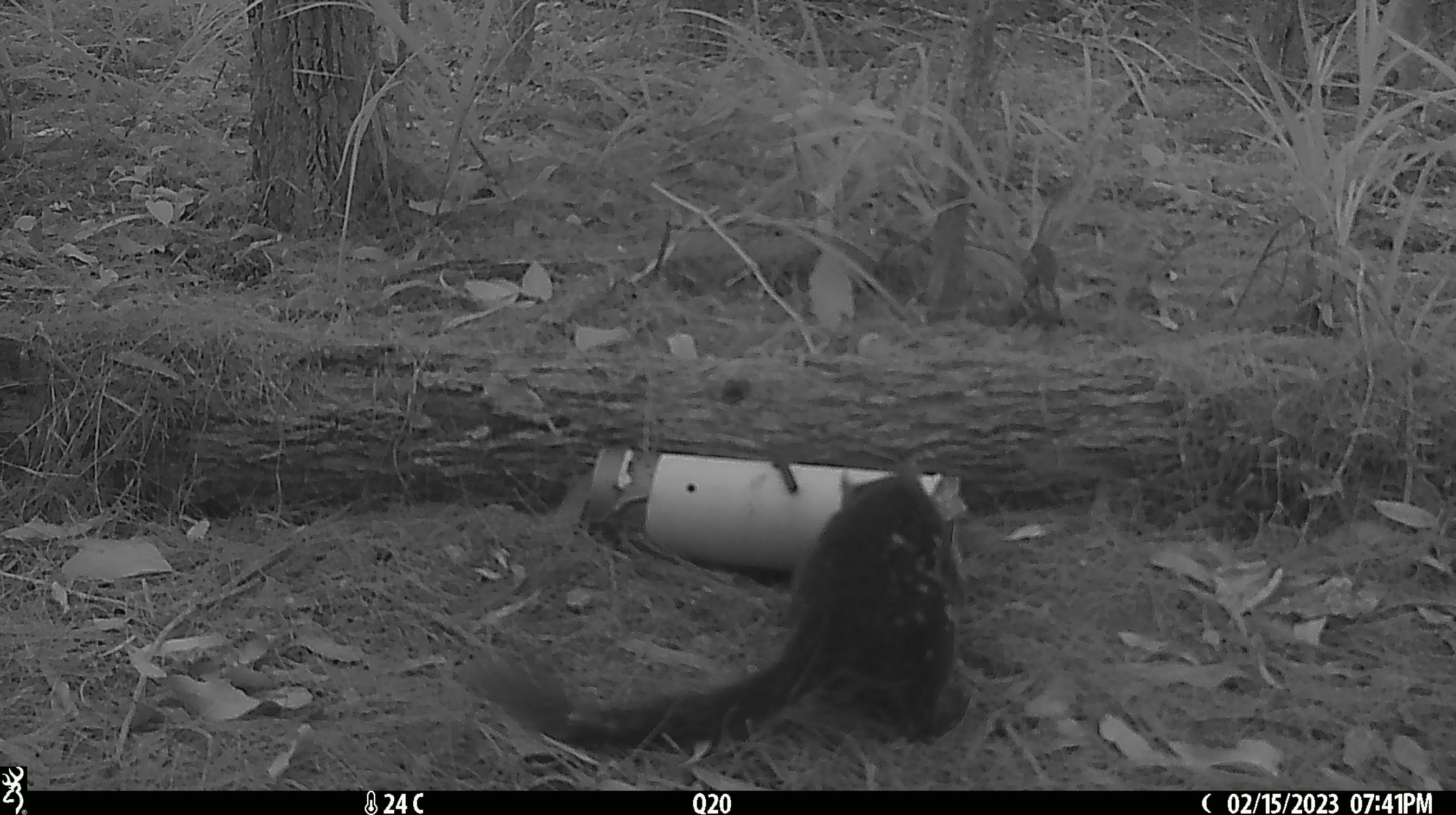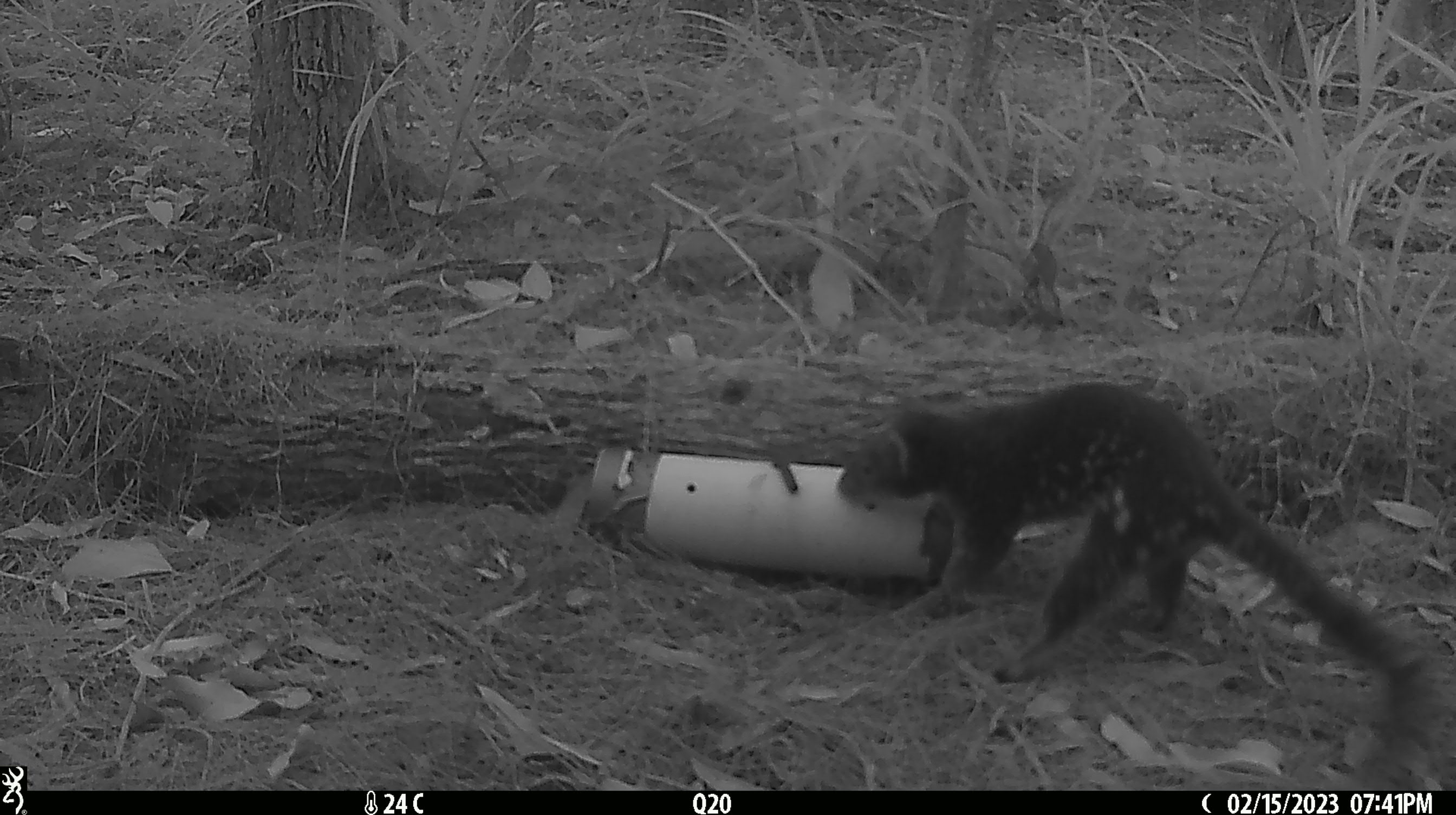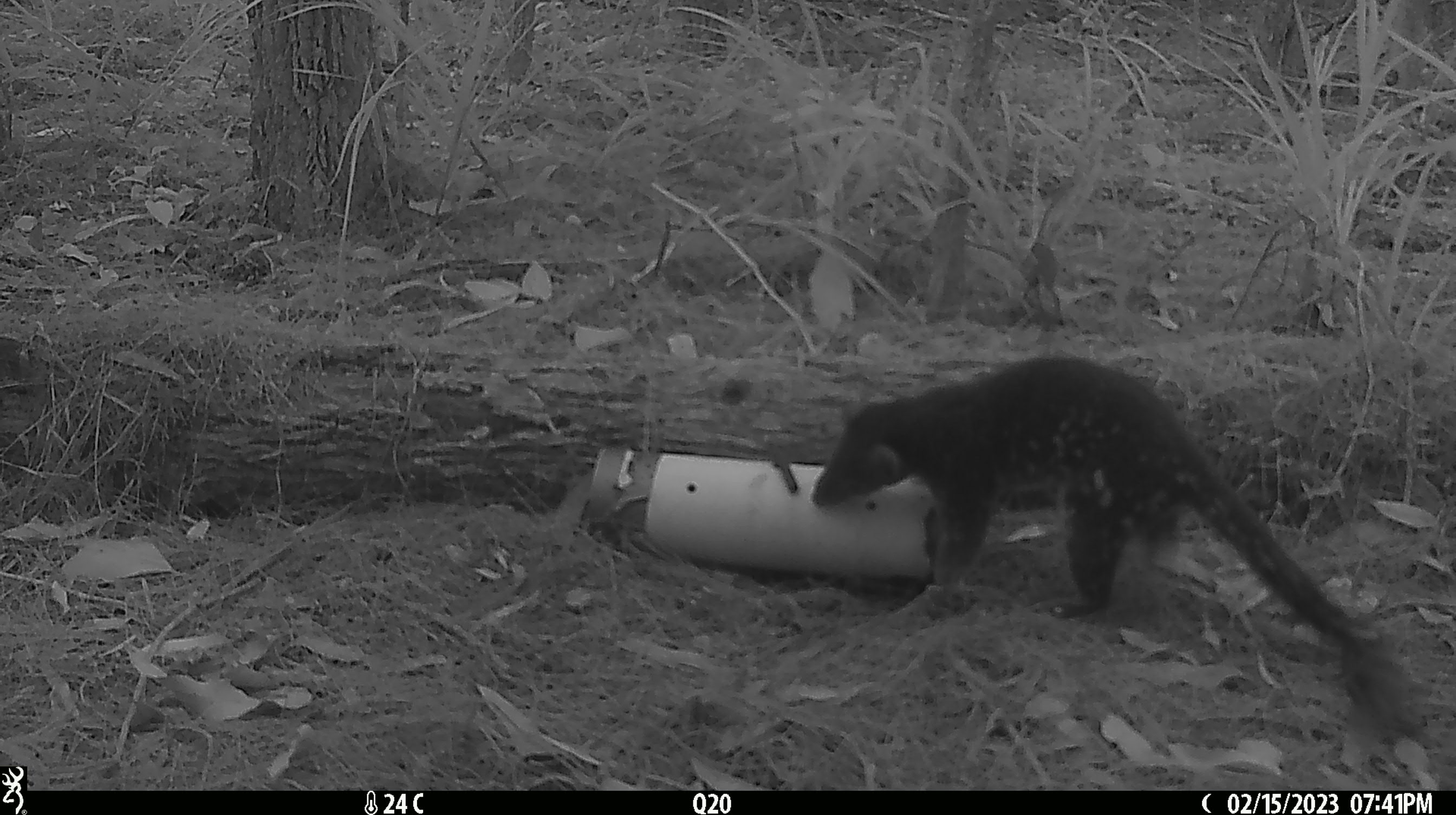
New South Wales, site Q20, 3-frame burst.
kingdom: Animalia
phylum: Chordata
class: Mammalia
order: Dasyuromorphia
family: Dasyuridae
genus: Dasyurus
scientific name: Dasyurus maculatus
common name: spotted-tailed quoll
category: quoll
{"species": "quoll (spotted-tailed quoll) (Dasyurus maculatus)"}